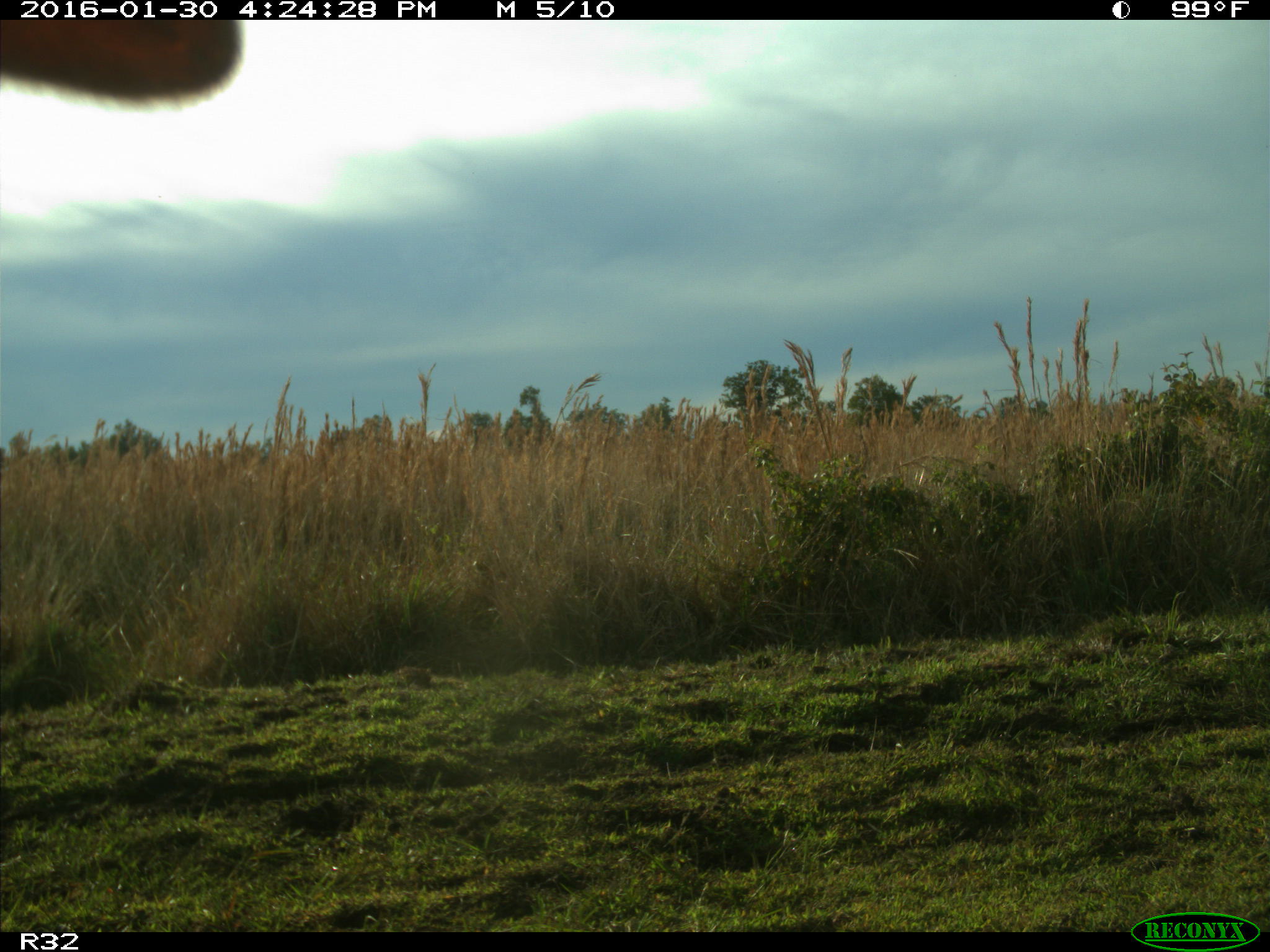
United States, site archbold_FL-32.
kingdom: Animalia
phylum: Chordata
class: Mammalia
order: Artiodactyla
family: Bovidae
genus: Bos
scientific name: Bos taurus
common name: domestic cow